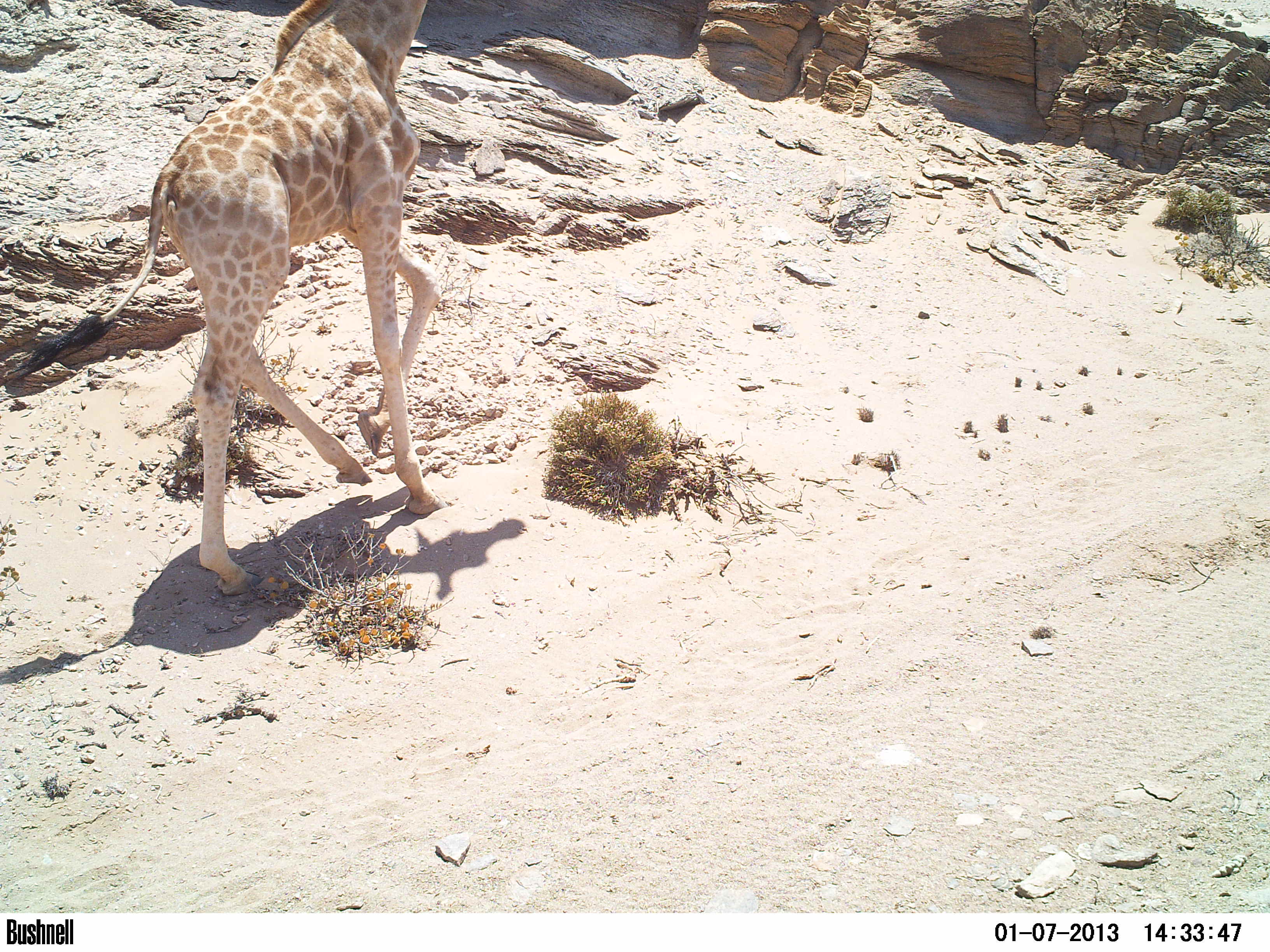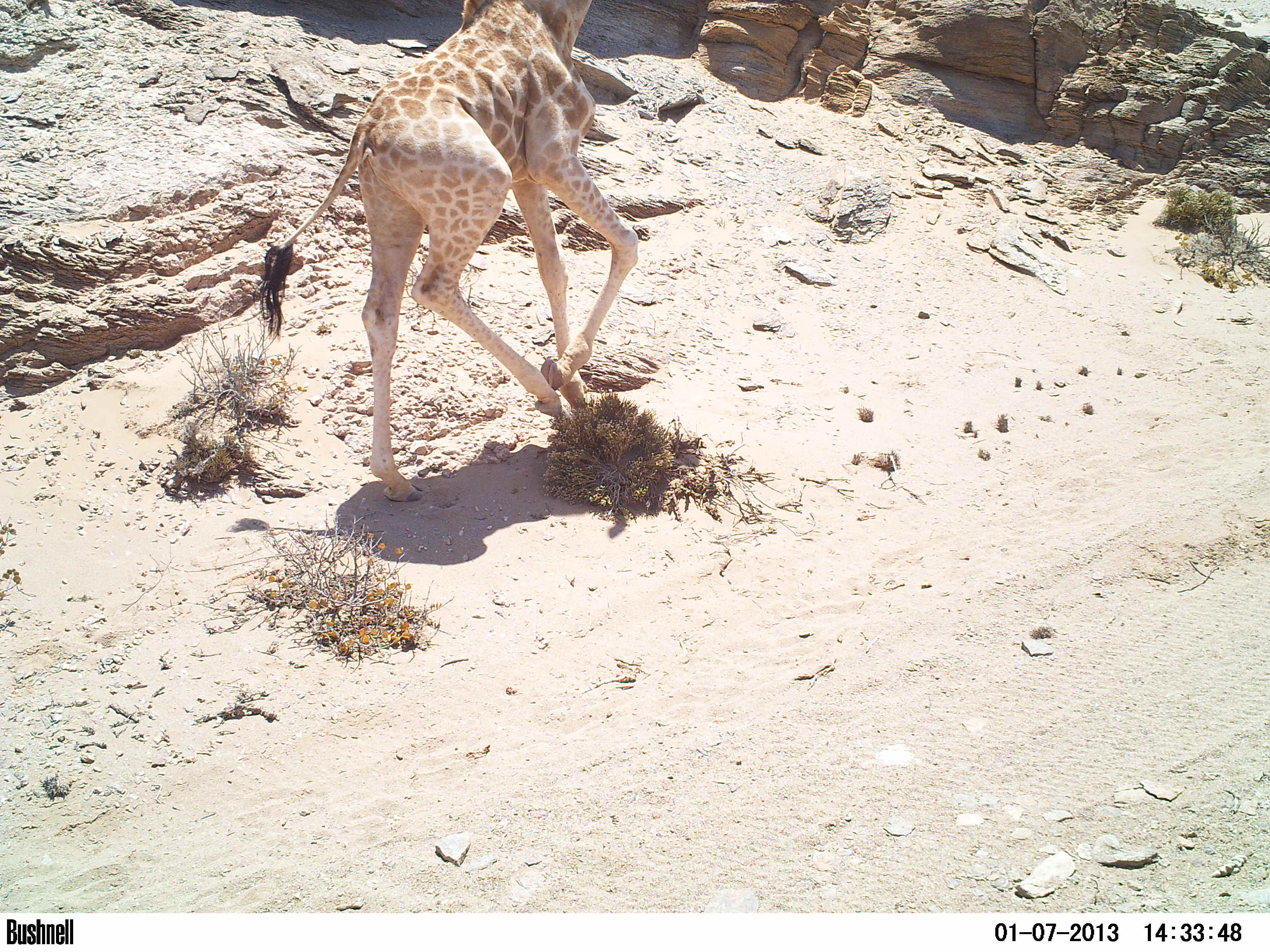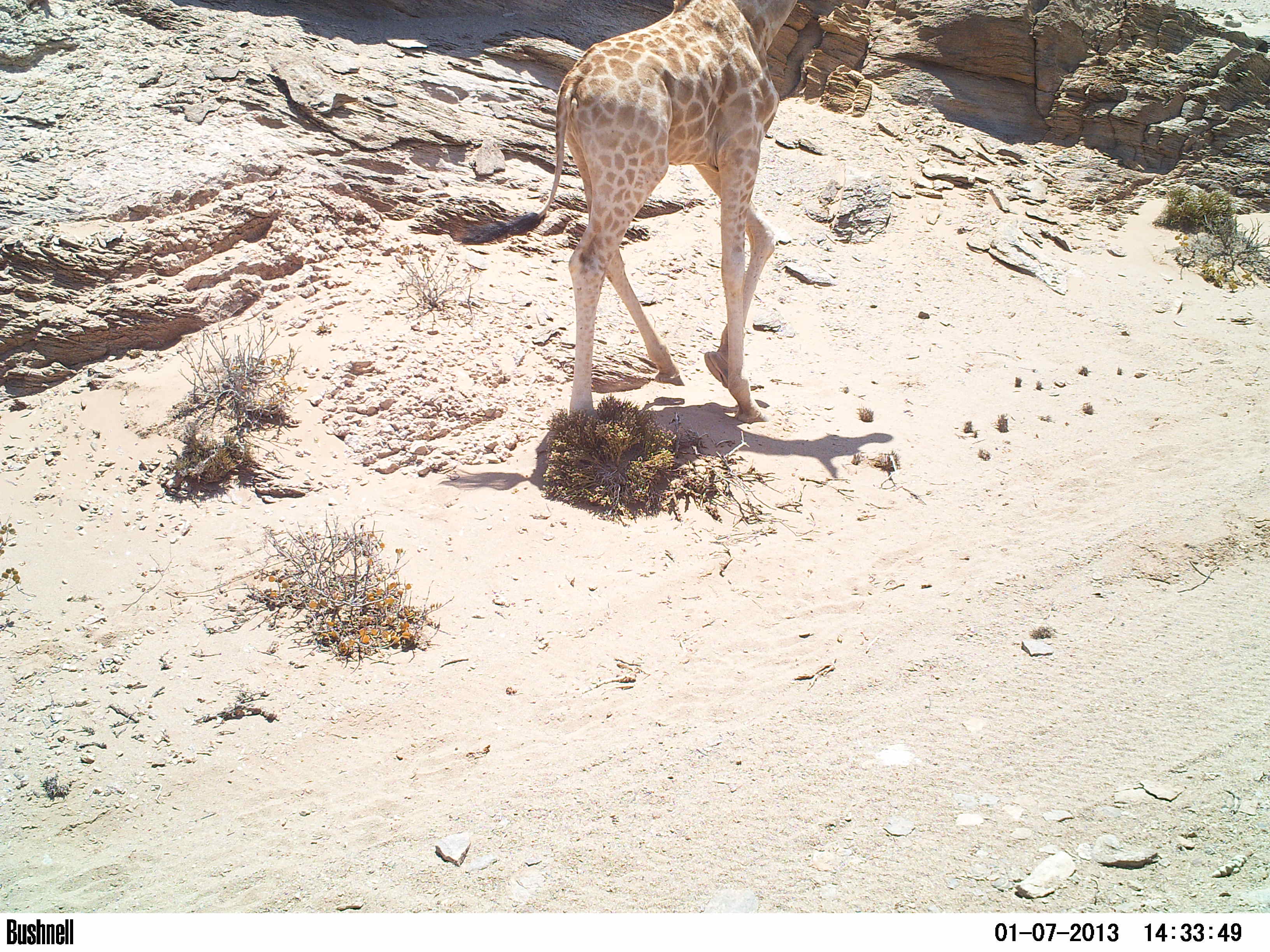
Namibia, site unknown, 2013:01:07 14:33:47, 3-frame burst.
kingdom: Animalia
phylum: Chordata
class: Mammalia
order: Artiodactyla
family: Giraffidae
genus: Giraffa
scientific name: Giraffa camelopardalis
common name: giraffe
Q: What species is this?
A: Giraffa camelopardalis (giraffe).